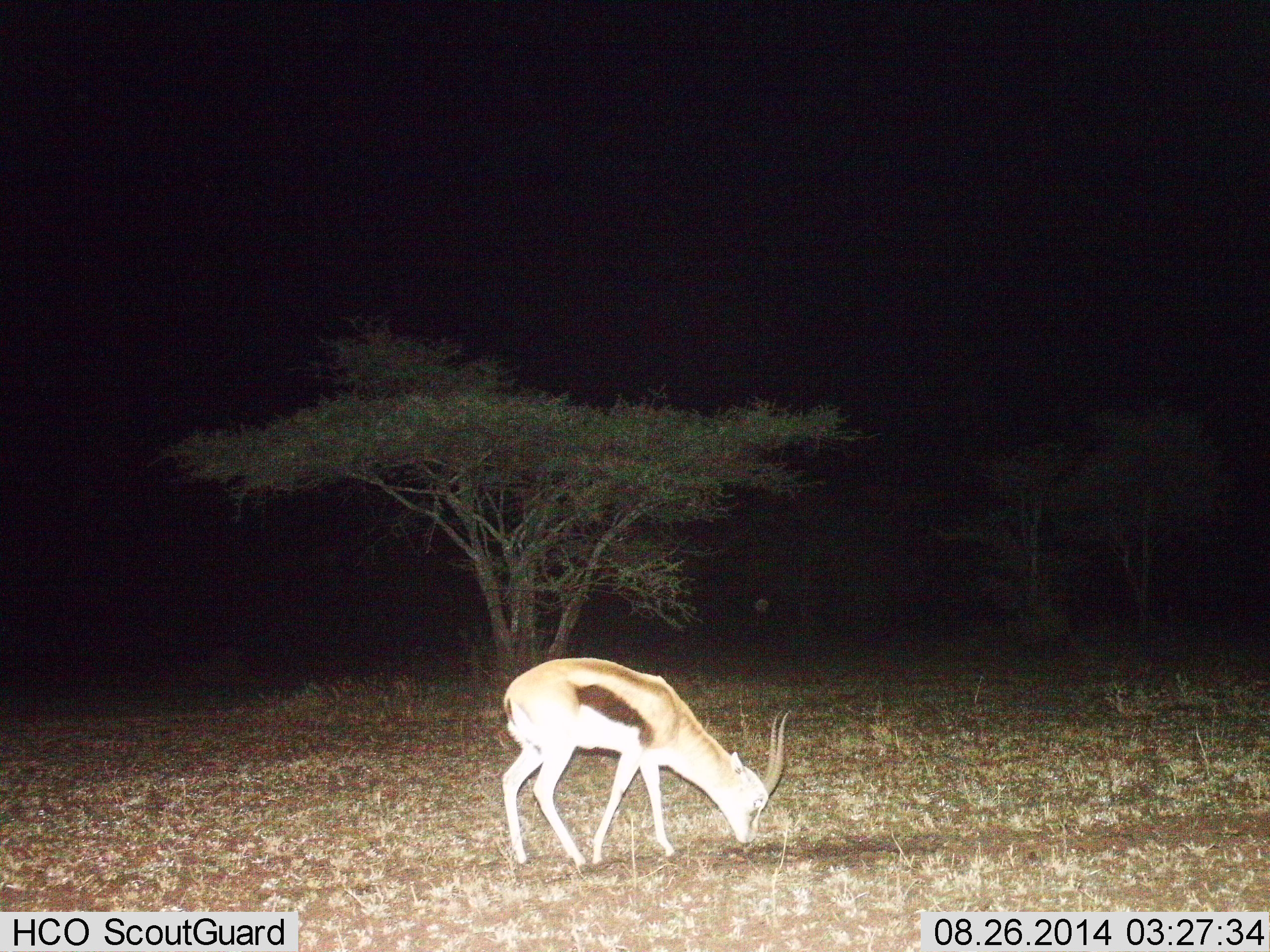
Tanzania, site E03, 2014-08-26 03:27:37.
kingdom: Animalia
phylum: Chordata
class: Mammalia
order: Artiodactyla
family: Bovidae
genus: Eudorcas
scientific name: Eudorcas thomsonii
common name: thomson's gazelle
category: gazellethomsons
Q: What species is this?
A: Gazellethomsons (thomson's gazelle) (Eudorcas thomsonii).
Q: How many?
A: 1.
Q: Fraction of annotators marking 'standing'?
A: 10%.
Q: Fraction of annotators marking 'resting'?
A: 0%.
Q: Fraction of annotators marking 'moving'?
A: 0%.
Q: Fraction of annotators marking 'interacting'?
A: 0%.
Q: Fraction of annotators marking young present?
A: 0%.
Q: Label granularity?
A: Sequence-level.